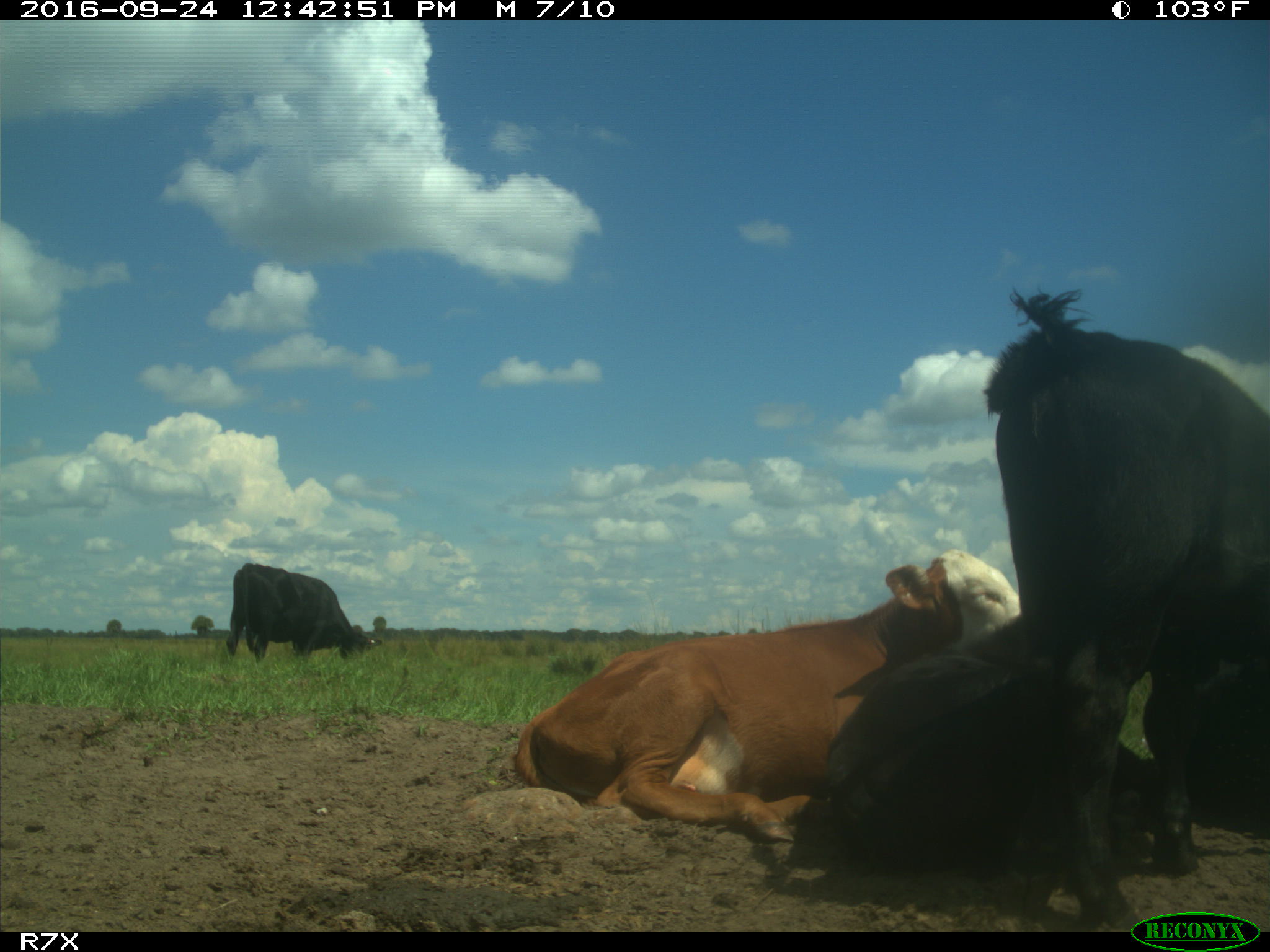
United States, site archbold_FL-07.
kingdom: Animalia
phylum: Chordata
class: Mammalia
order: Artiodactyla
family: Bovidae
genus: Bos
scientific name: Bos taurus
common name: domestic cow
Bos taurus (domestic cow).